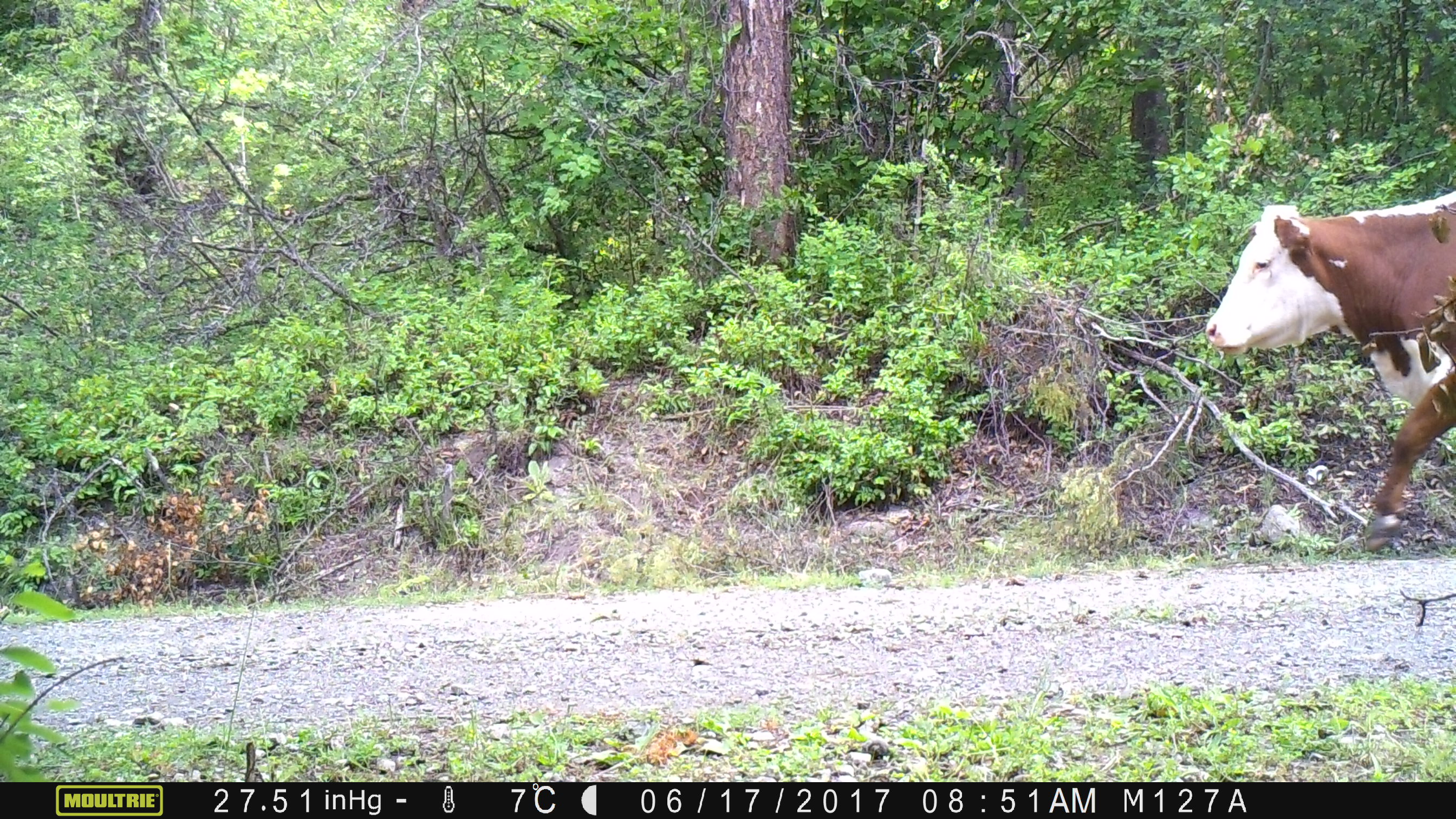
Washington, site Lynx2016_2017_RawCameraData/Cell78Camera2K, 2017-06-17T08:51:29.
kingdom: Animalia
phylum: Chordata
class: Mammalia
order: Artiodactyla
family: Bovidae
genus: Bos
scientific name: Bos taurus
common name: domestic cattle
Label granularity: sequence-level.